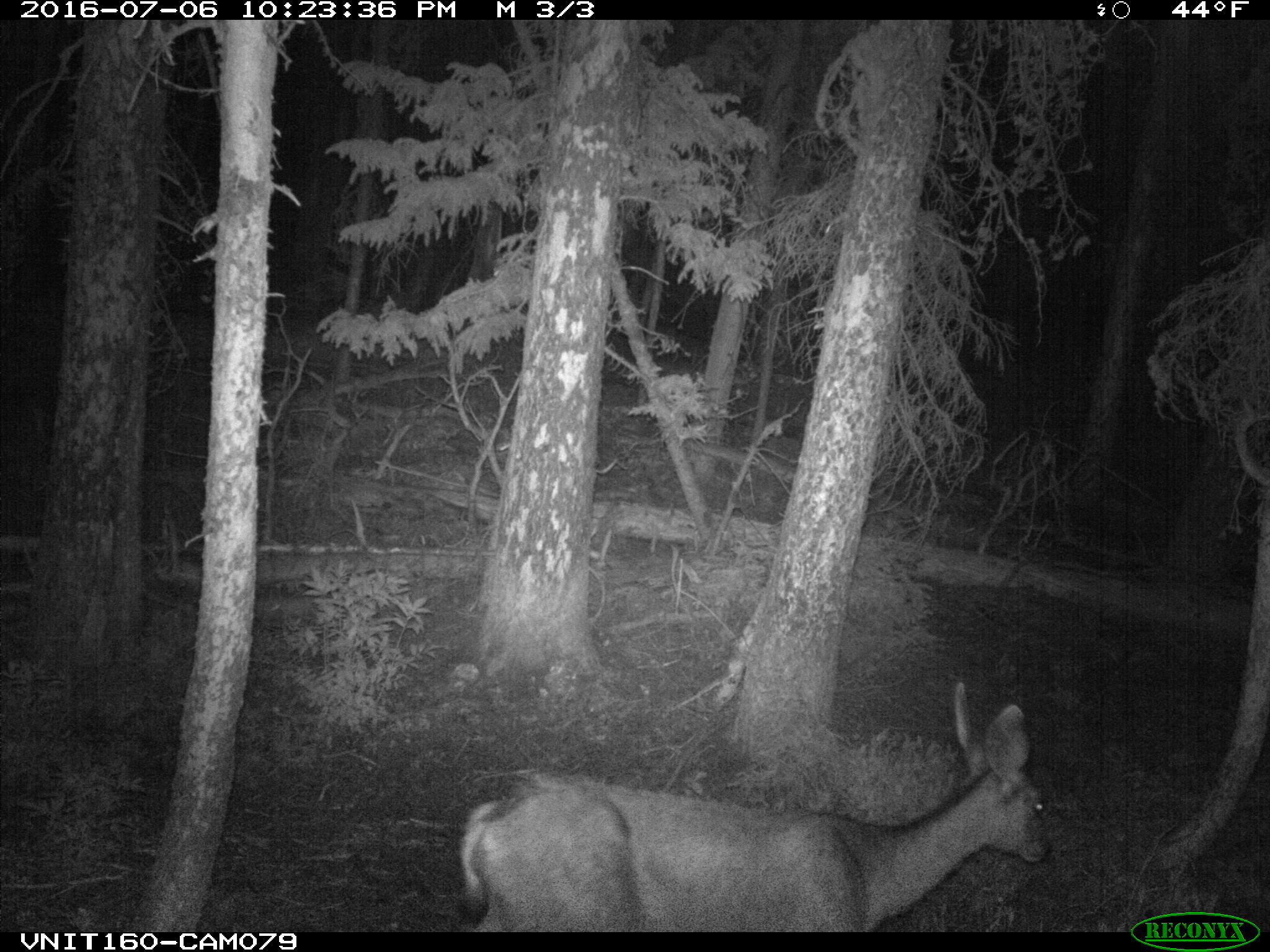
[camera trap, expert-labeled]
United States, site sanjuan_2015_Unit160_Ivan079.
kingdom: Animalia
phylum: Chordata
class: Mammalia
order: Artiodactyla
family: Cervidae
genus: Odocoileus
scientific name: Odocoileus hemionus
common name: mule deer